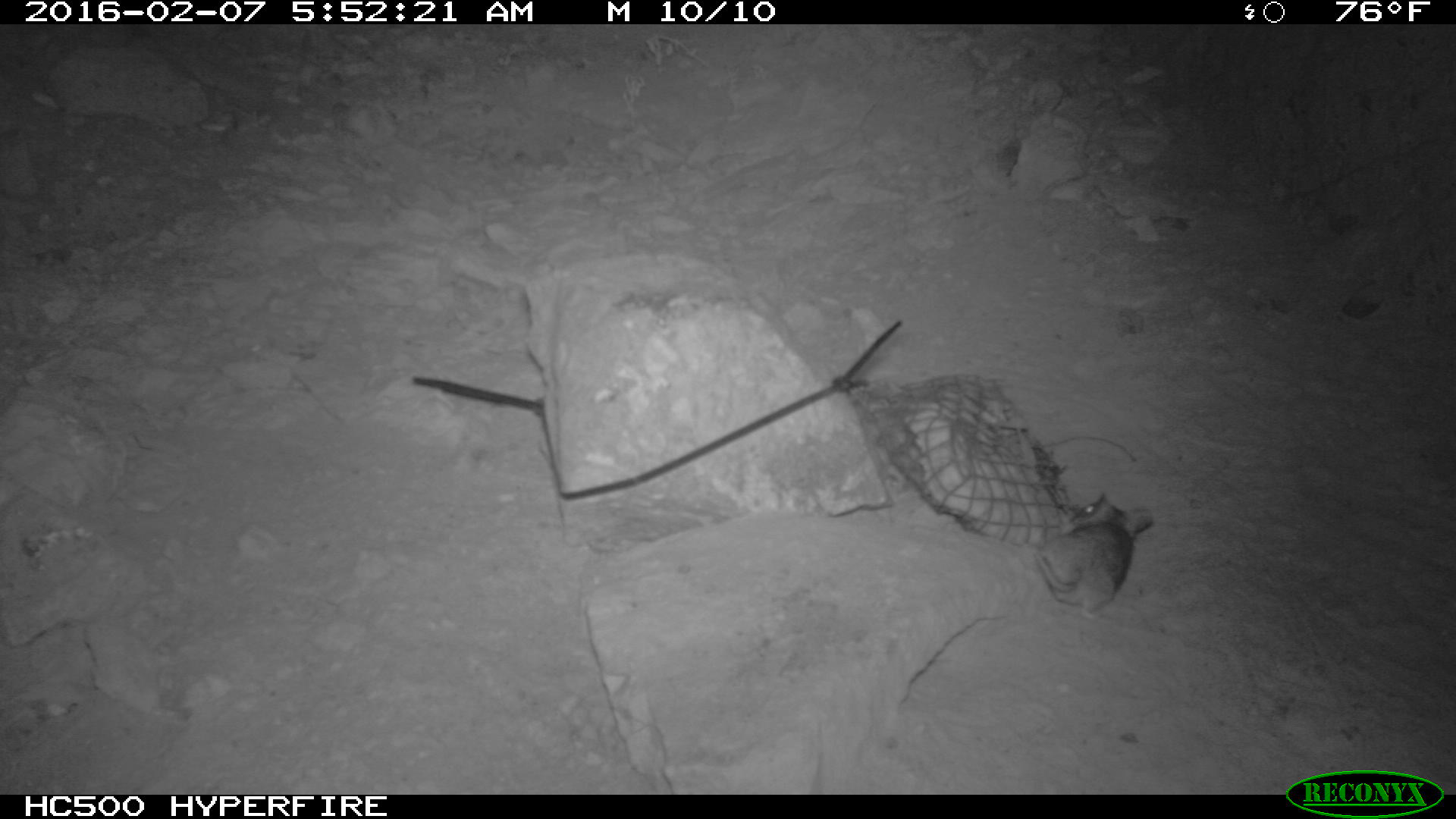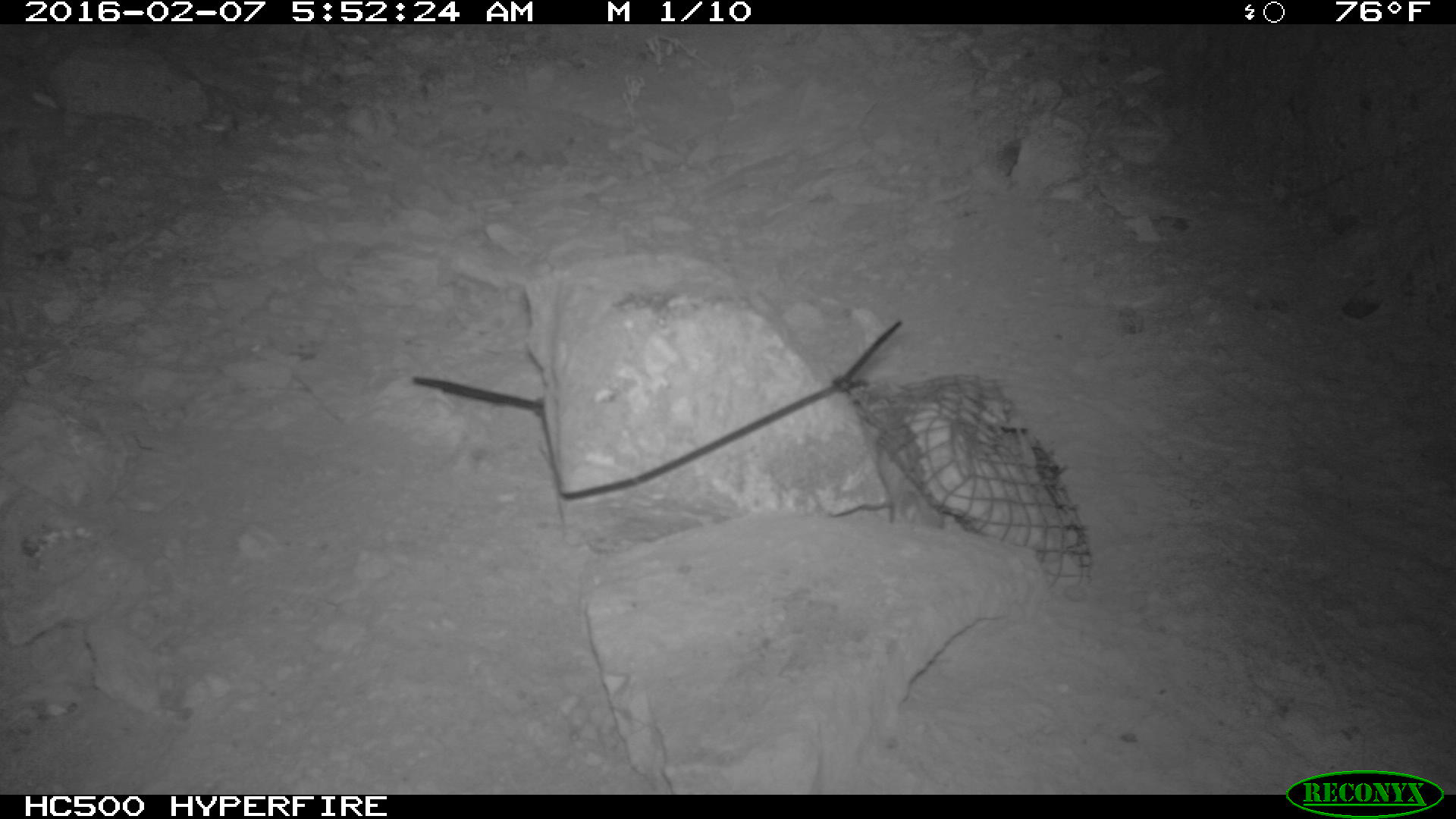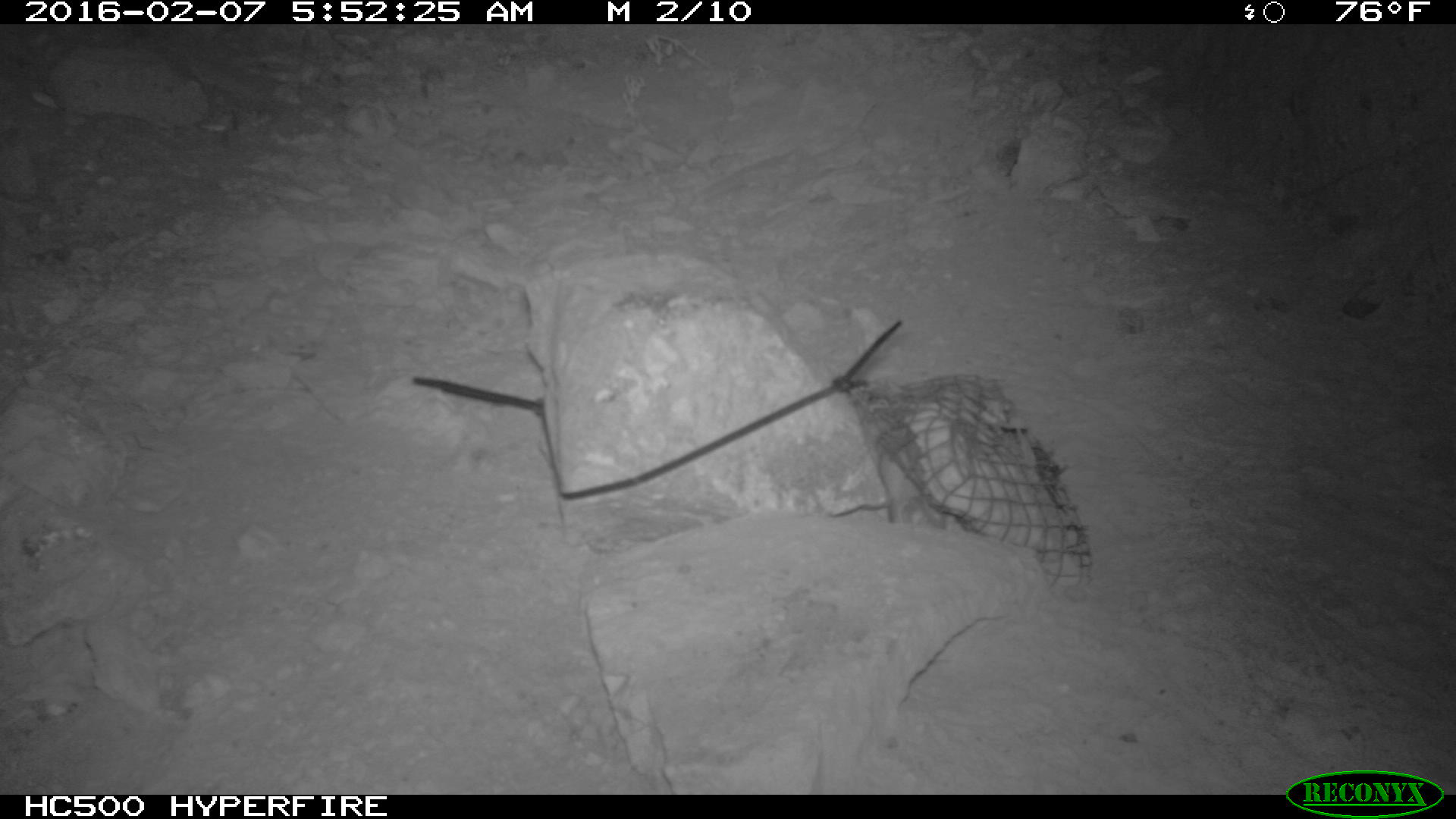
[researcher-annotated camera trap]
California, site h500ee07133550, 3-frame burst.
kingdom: Animalia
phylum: Chordata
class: Mammalia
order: Rodentia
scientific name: Rodentia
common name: rodent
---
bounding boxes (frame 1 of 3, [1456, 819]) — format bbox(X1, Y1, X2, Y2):
rodent: bbox(1025, 493, 1153, 620)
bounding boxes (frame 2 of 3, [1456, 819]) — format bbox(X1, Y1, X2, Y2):
rodent: bbox(877, 450, 943, 526)